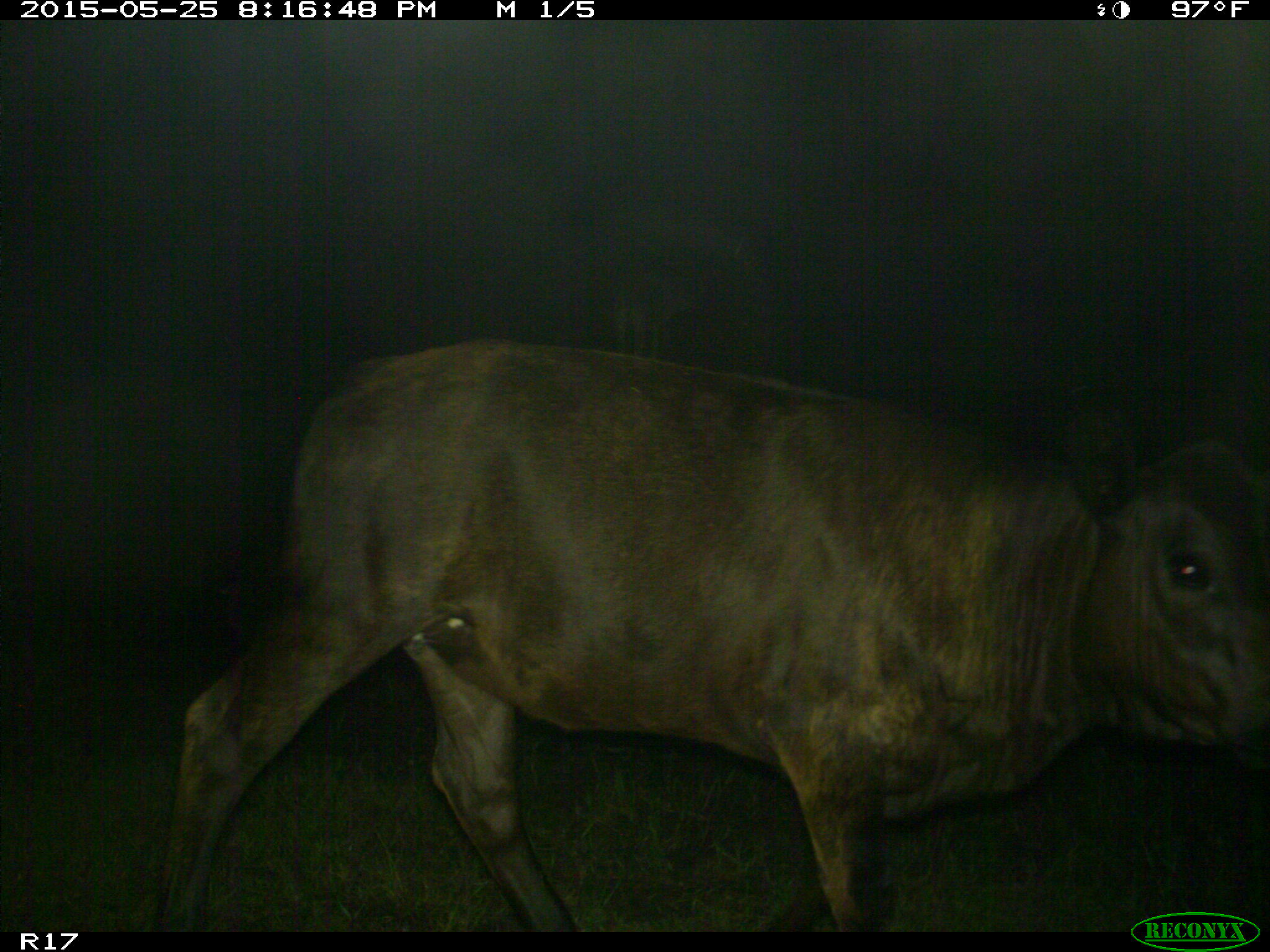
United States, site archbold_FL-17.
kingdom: Animalia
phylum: Chordata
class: Mammalia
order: Artiodactyla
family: Bovidae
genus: Bos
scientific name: Bos taurus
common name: domestic cow